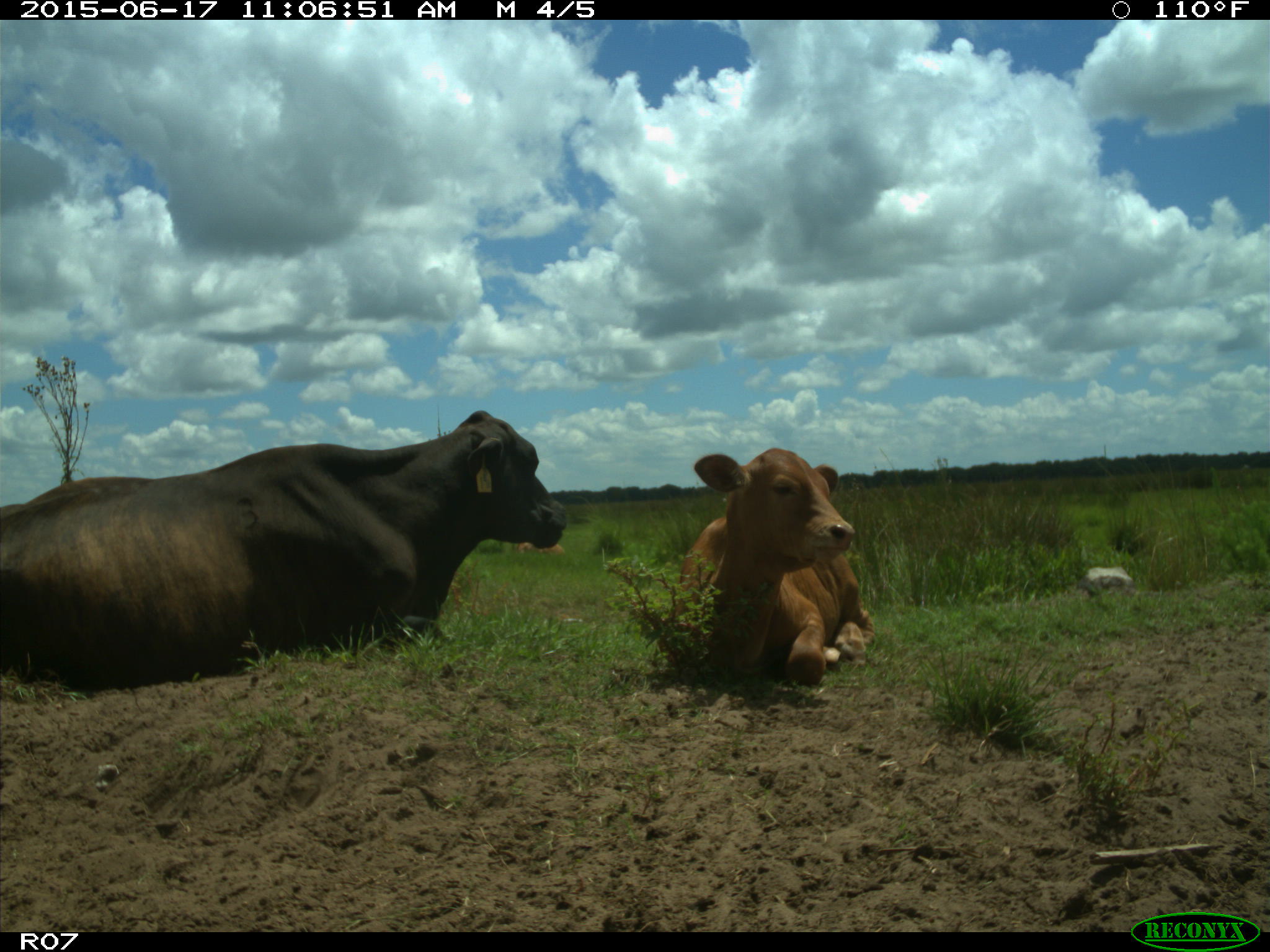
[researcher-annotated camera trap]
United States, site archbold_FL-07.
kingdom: Animalia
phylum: Chordata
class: Mammalia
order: Artiodactyla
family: Bovidae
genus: Bos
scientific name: Bos taurus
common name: domestic cow